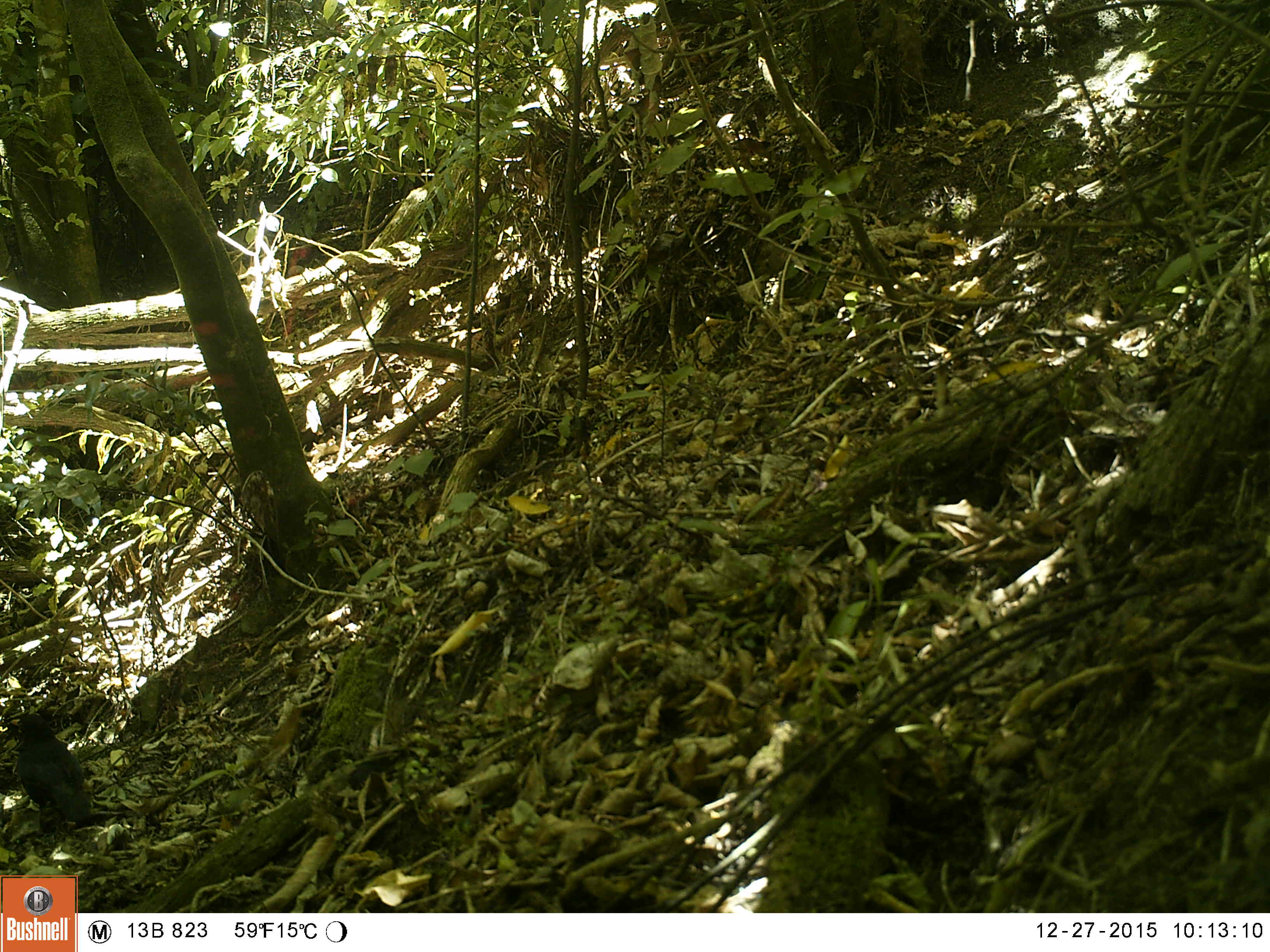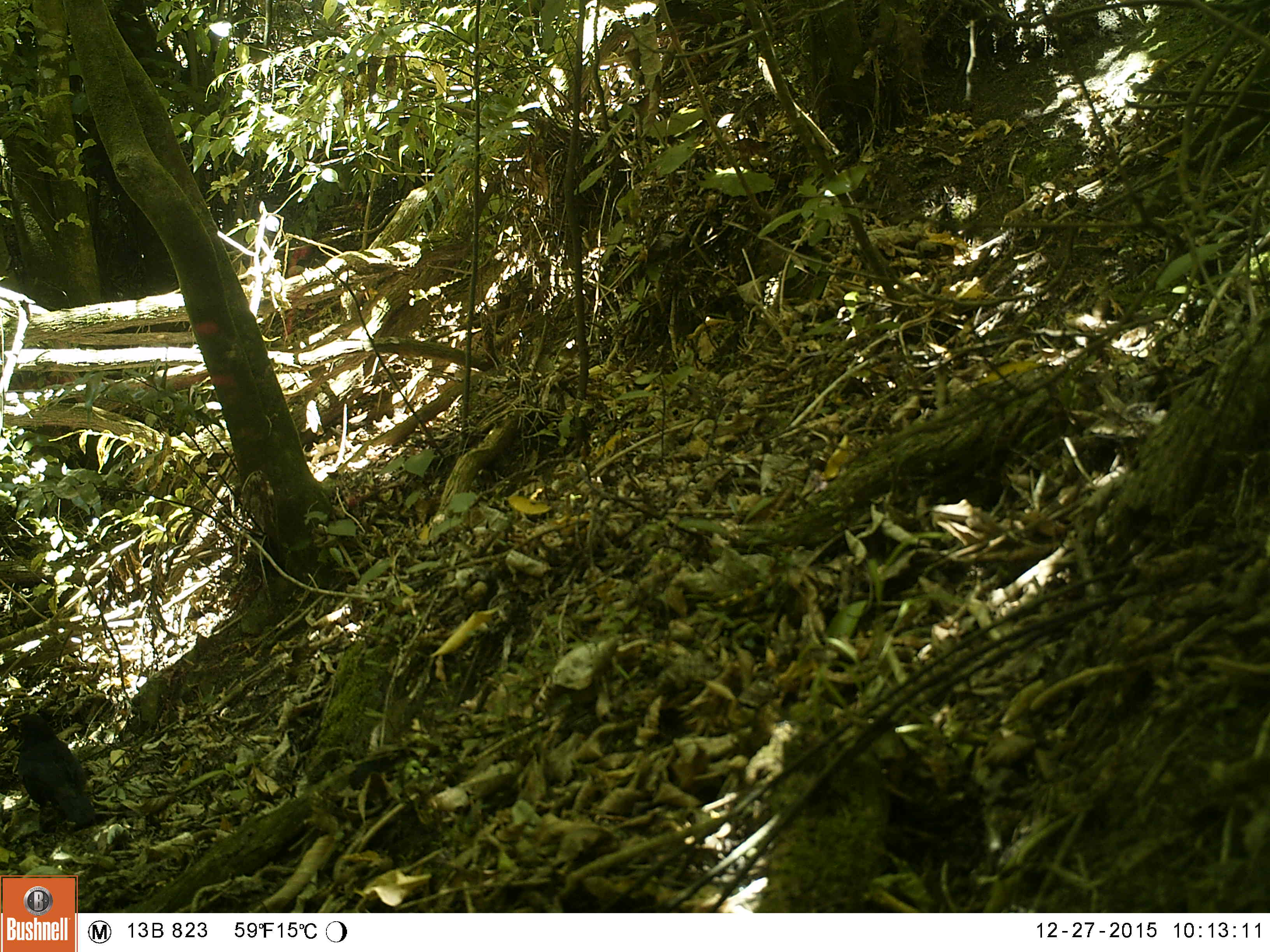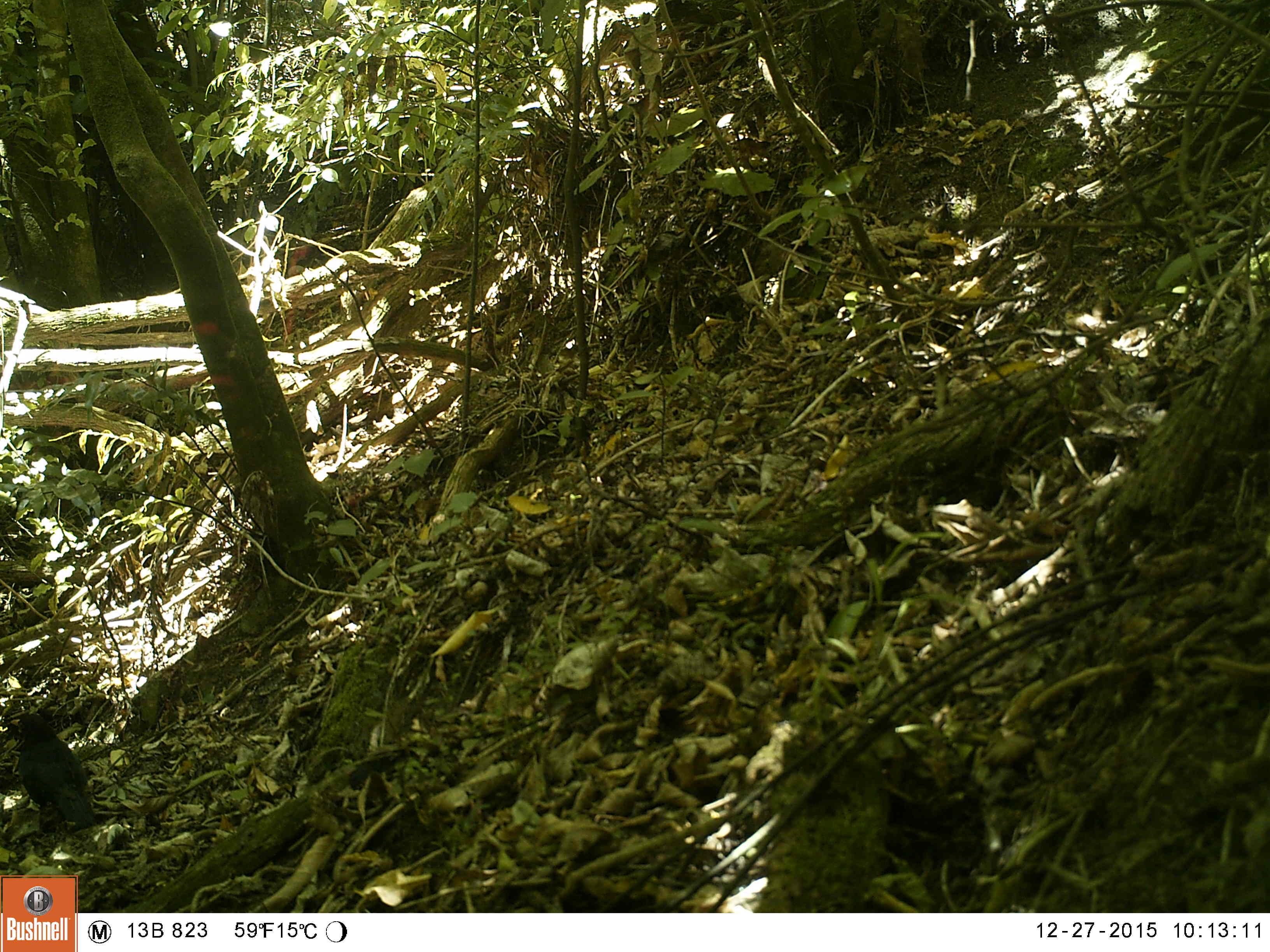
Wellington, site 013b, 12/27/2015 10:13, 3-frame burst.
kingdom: Animalia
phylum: Chordata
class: Aves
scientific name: Aves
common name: bird